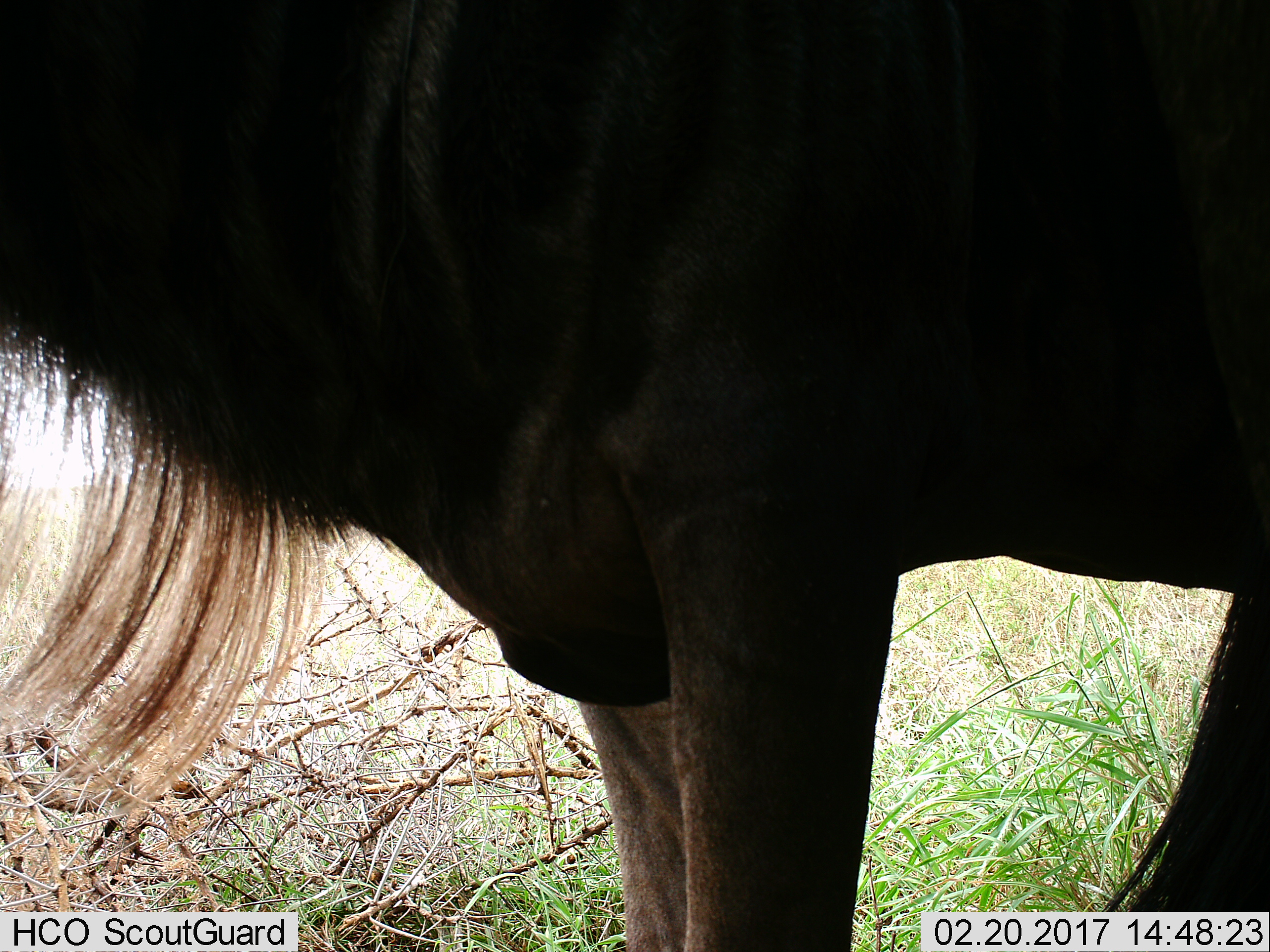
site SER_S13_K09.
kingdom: Animalia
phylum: Chordata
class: Mammalia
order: Artiodactyla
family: Bovidae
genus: Connochaetes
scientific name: Connochaetes taurinus taurinus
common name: blue wildebeest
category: wildebeestblue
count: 1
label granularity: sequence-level